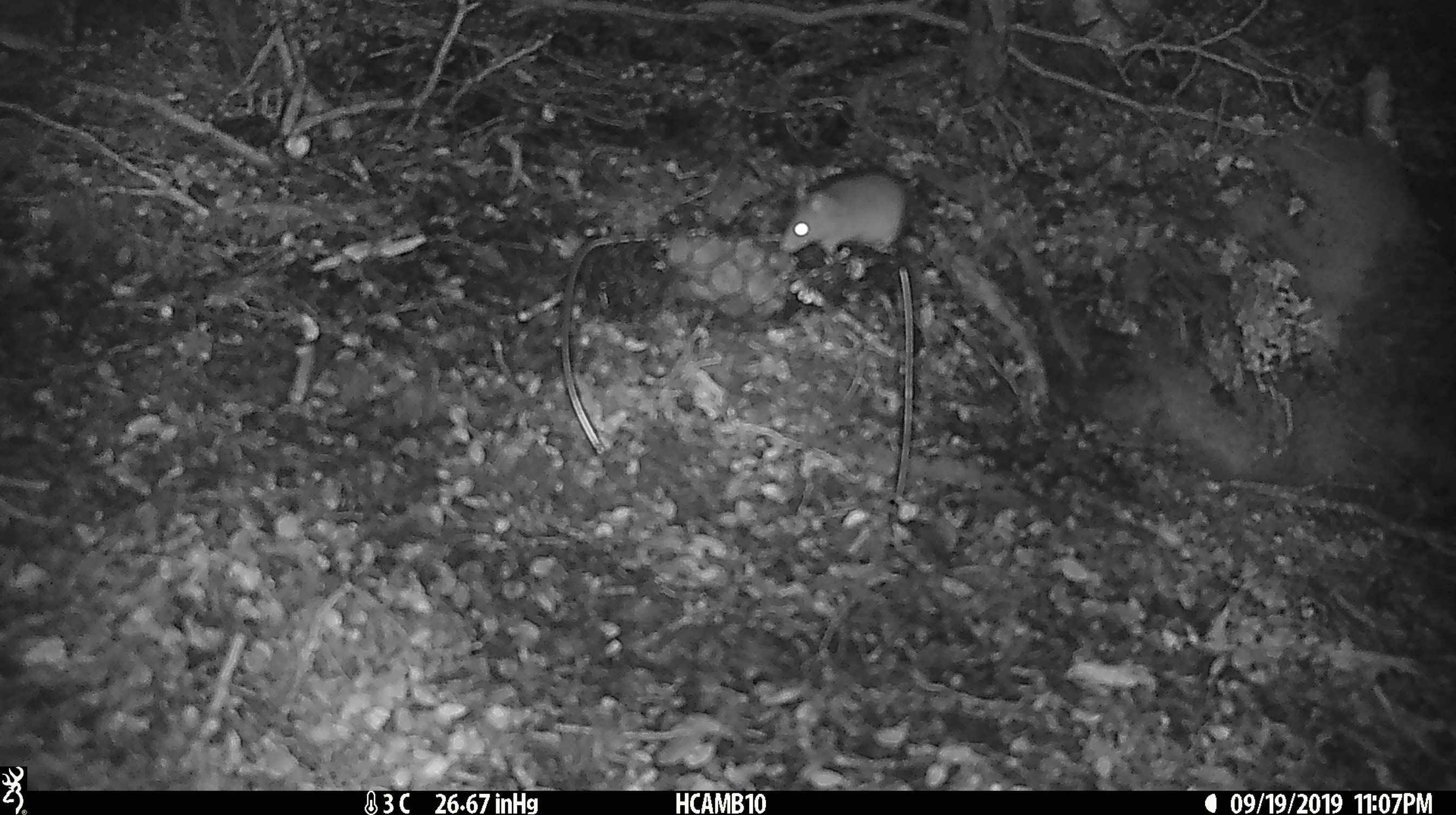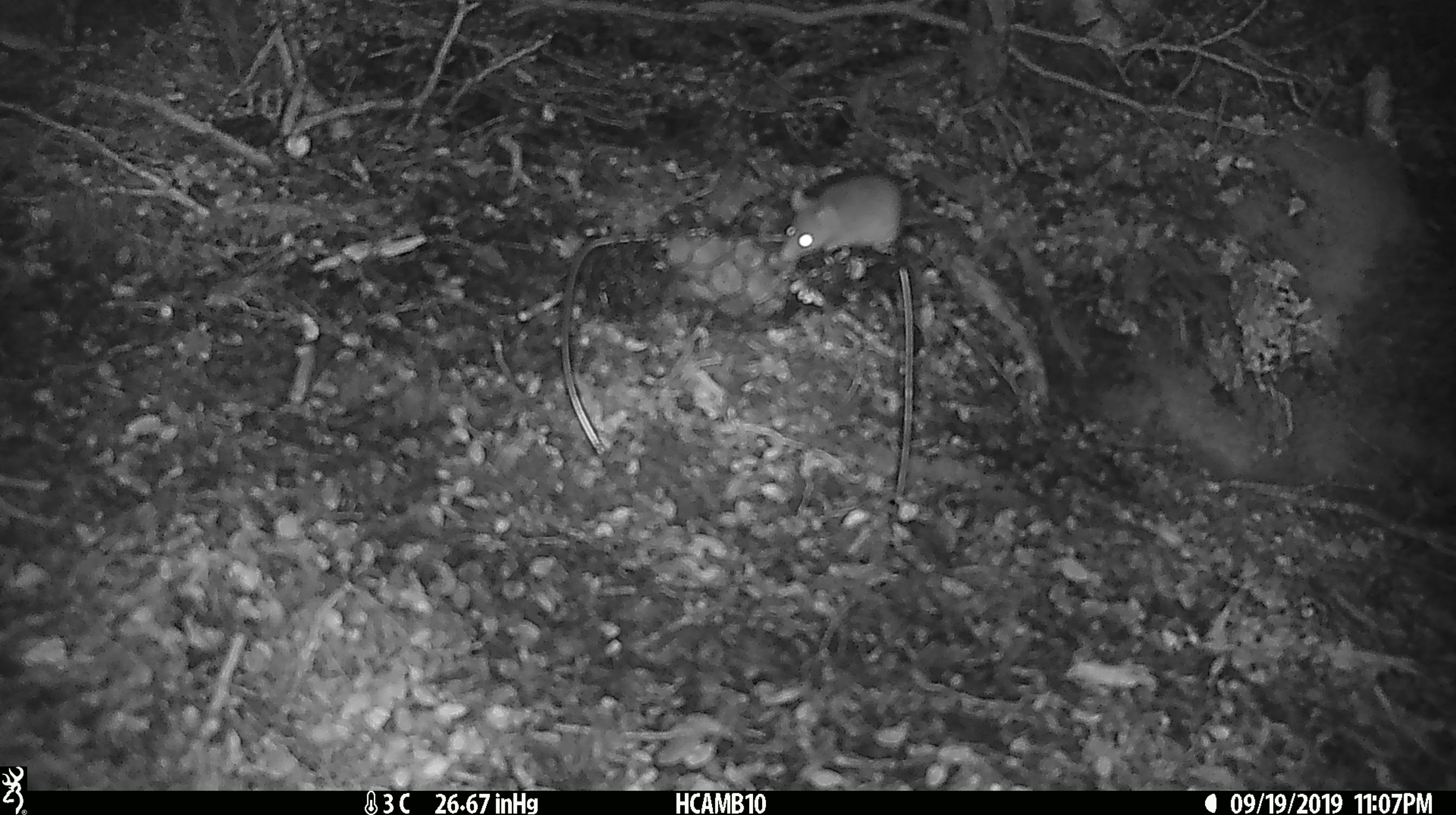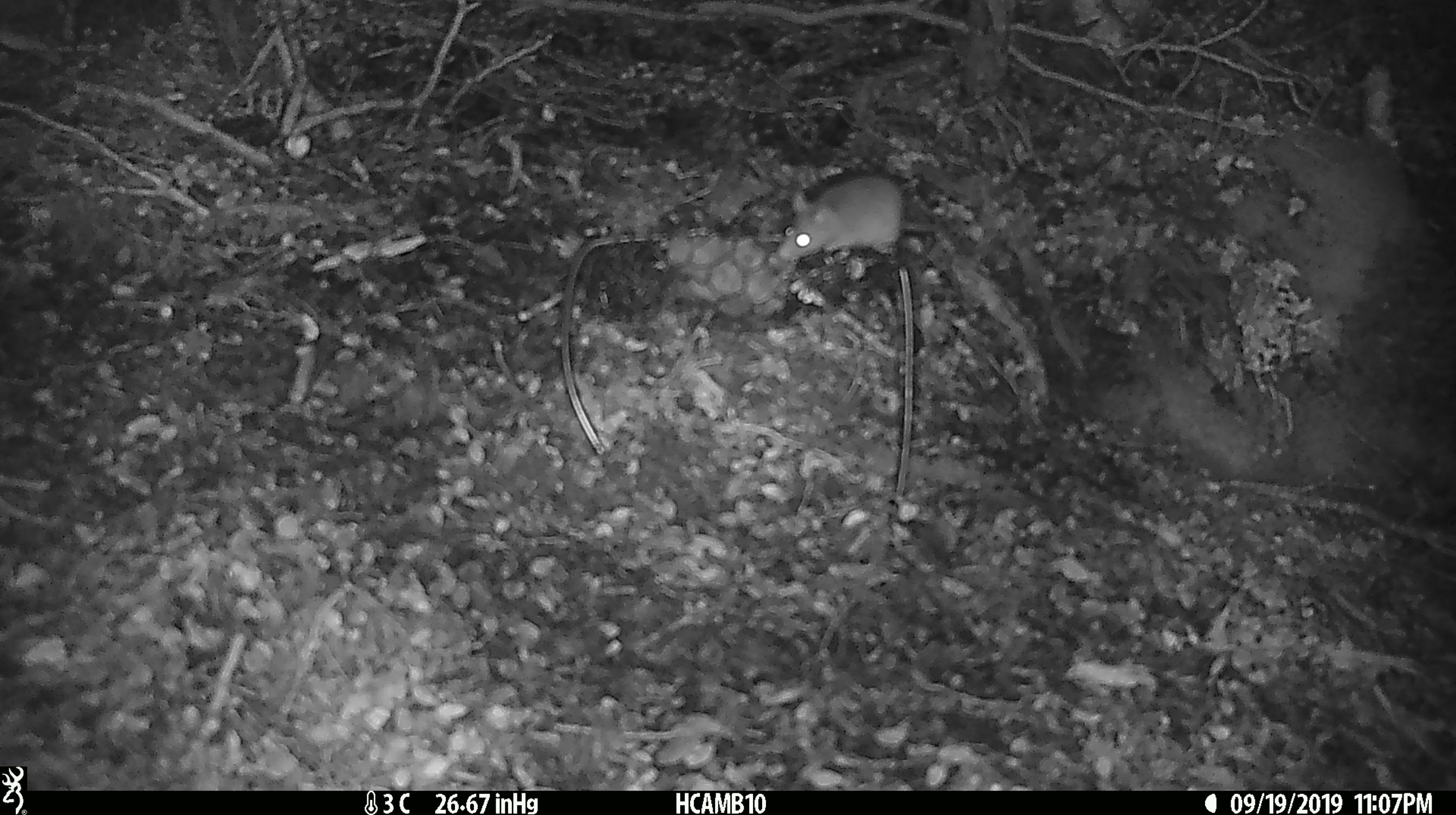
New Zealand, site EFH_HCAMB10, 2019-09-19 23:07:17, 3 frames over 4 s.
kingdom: Animalia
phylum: Chordata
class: Mammalia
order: Rodentia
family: Muridae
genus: Mus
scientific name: Mus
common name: mouse